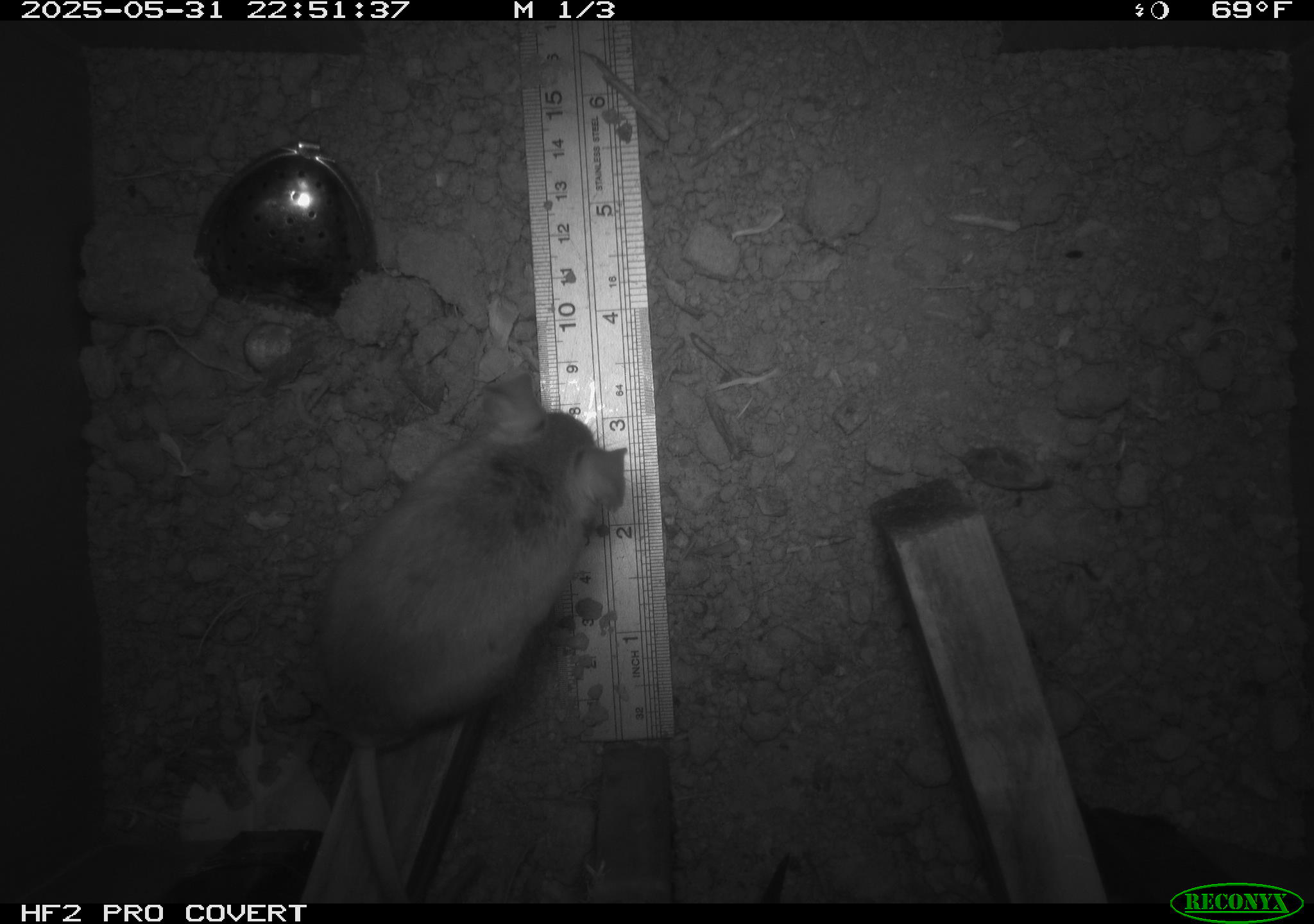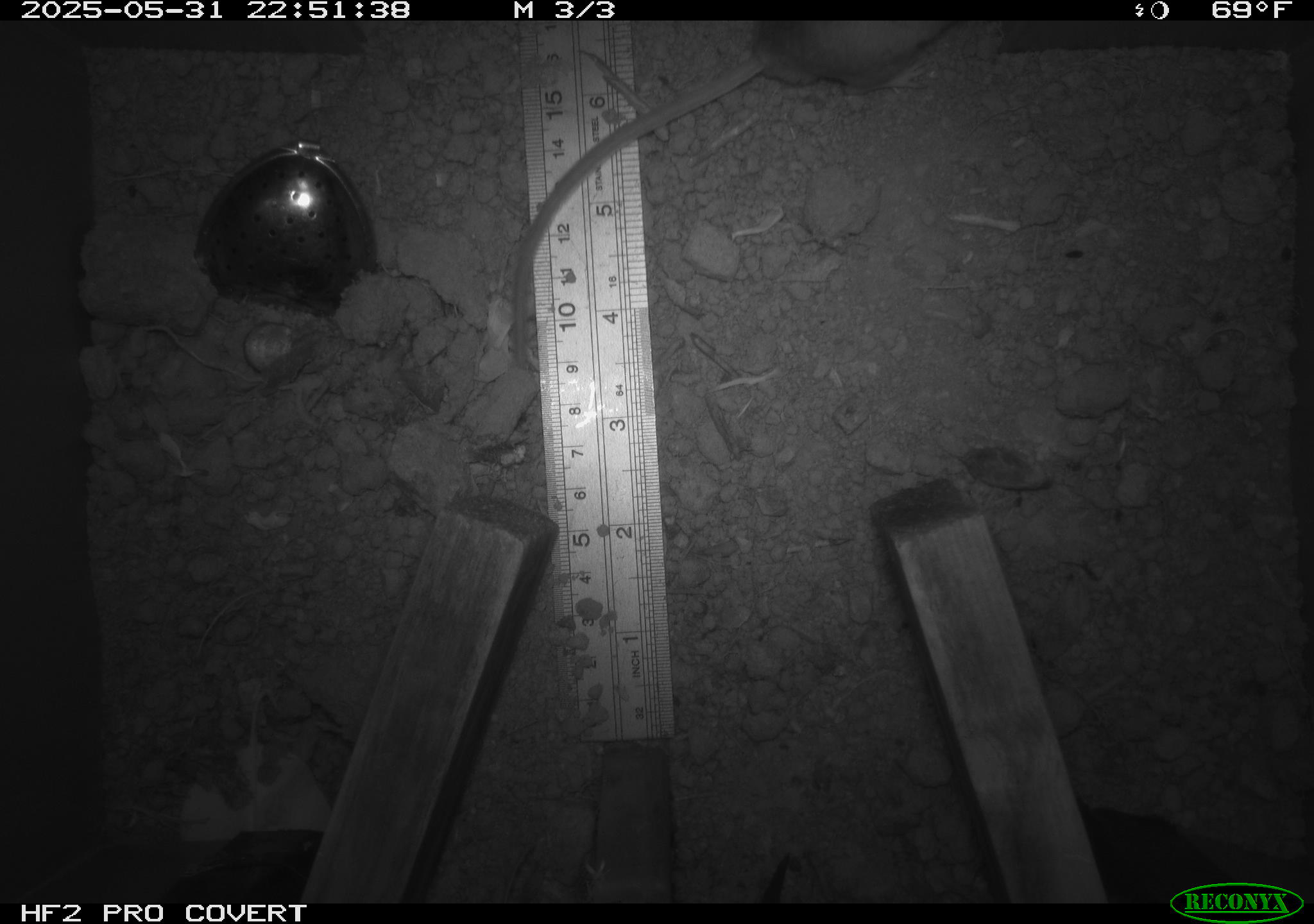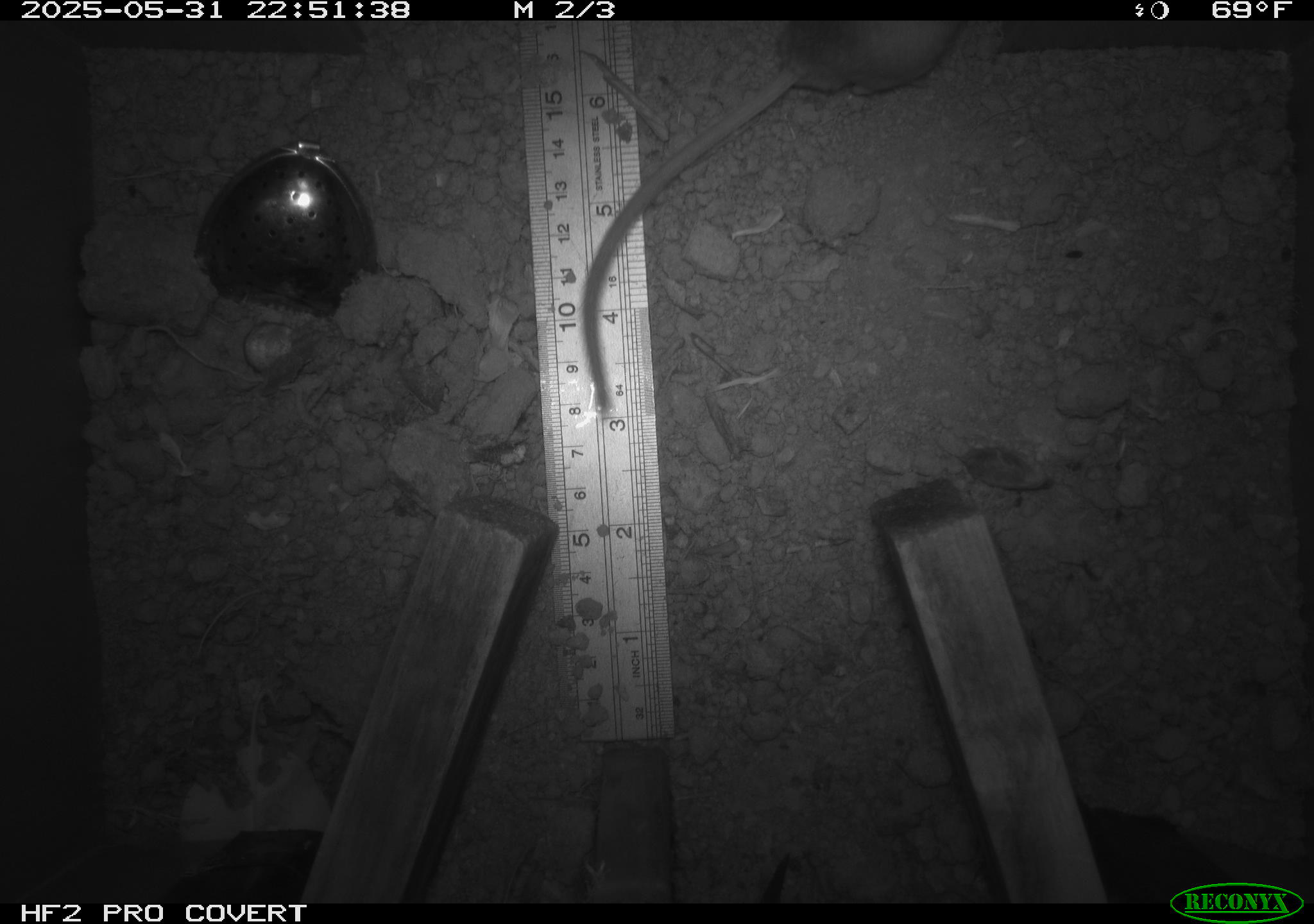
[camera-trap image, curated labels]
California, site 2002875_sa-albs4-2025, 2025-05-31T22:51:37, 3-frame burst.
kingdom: Animalia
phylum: Chordata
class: Mammalia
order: Rodentia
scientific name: Rodentia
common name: mouse species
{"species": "mouse species (Rodentia)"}